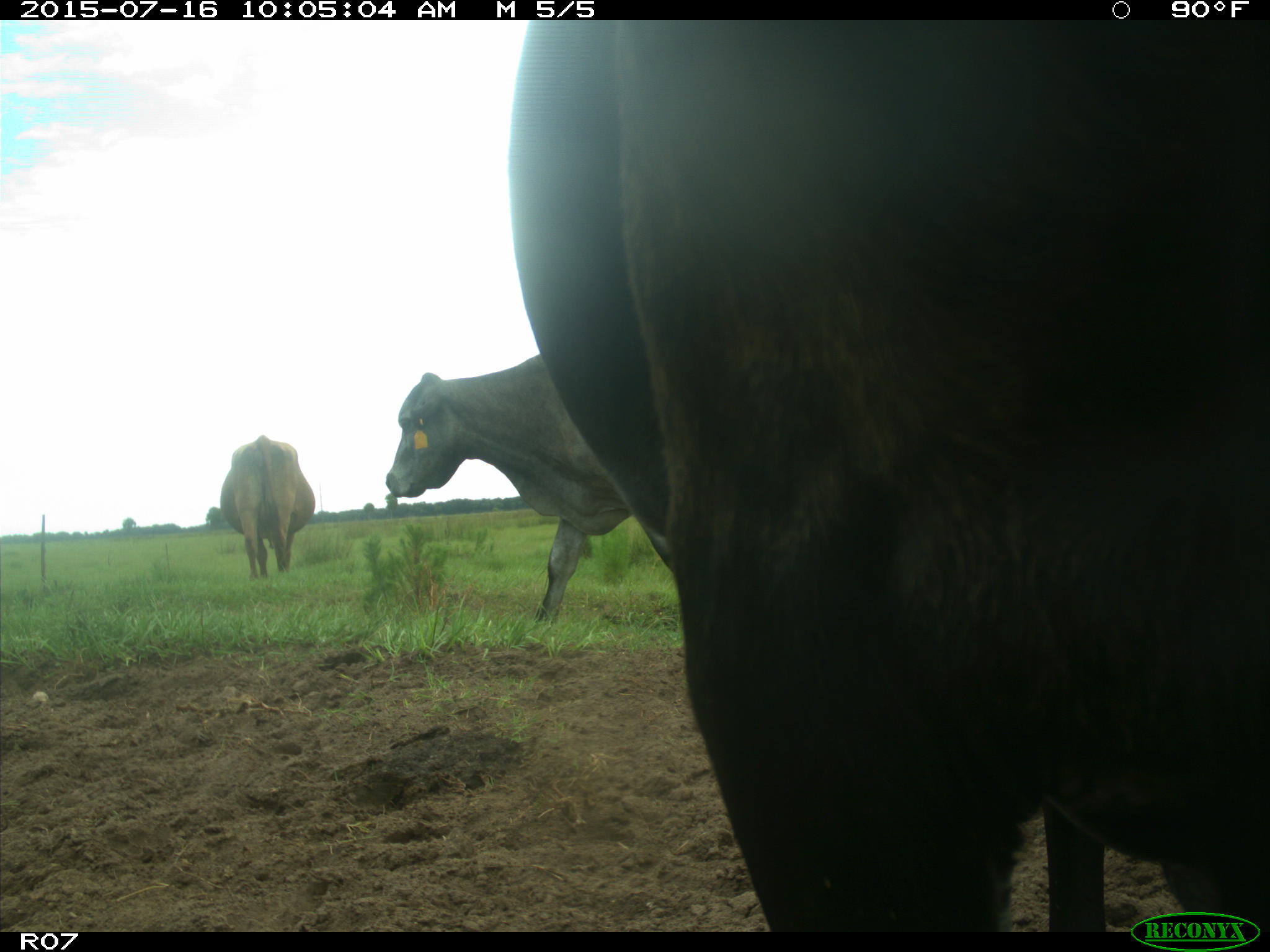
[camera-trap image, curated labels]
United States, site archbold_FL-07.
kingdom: Animalia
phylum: Chordata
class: Mammalia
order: Artiodactyla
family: Bovidae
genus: Bos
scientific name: Bos taurus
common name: domestic cow